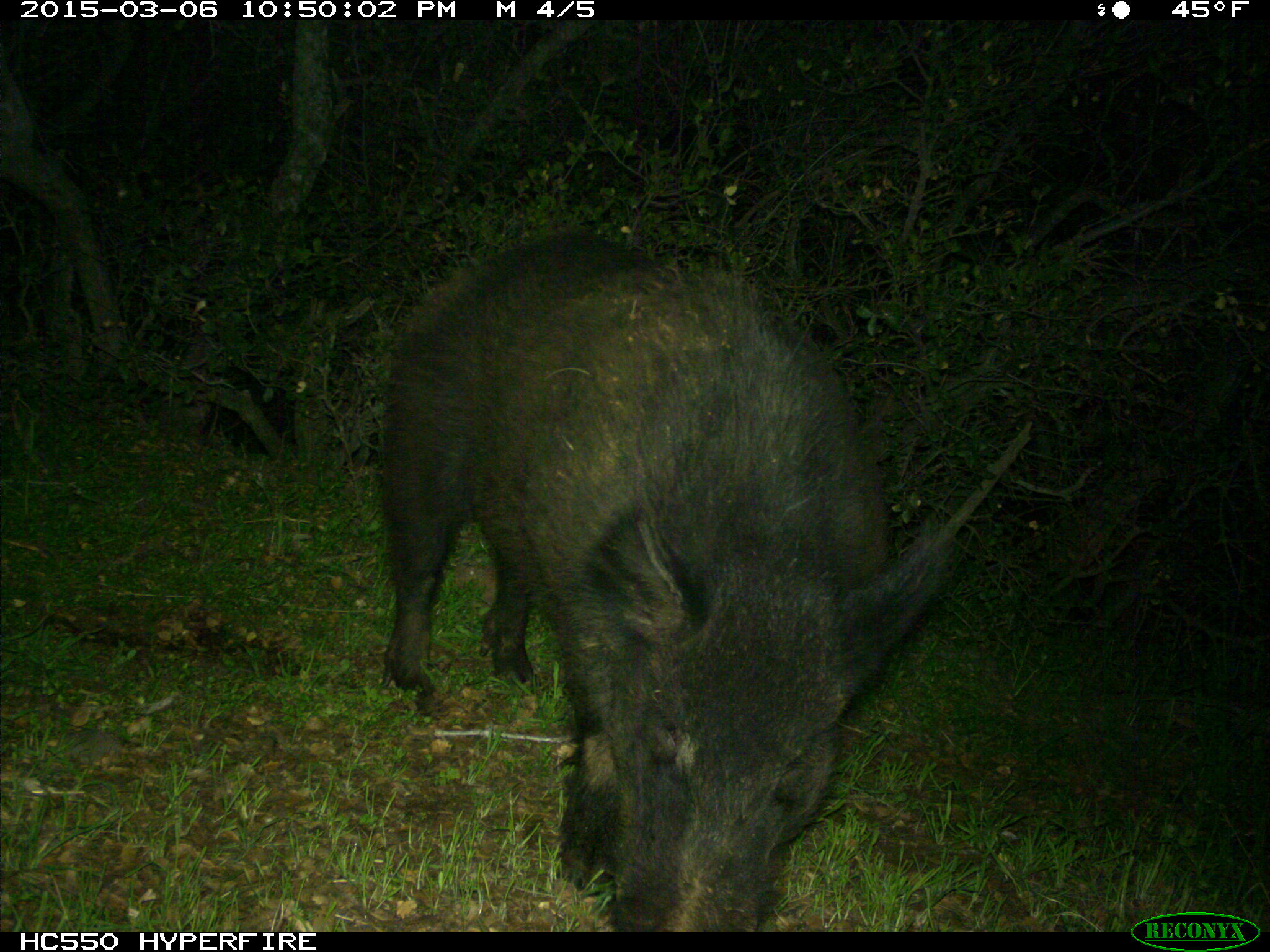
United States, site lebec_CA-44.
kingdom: Animalia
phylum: Chordata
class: Mammalia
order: Artiodactyla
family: Suidae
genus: Sus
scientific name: Sus scrofa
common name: wild boar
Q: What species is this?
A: Sus scrofa (wild boar).